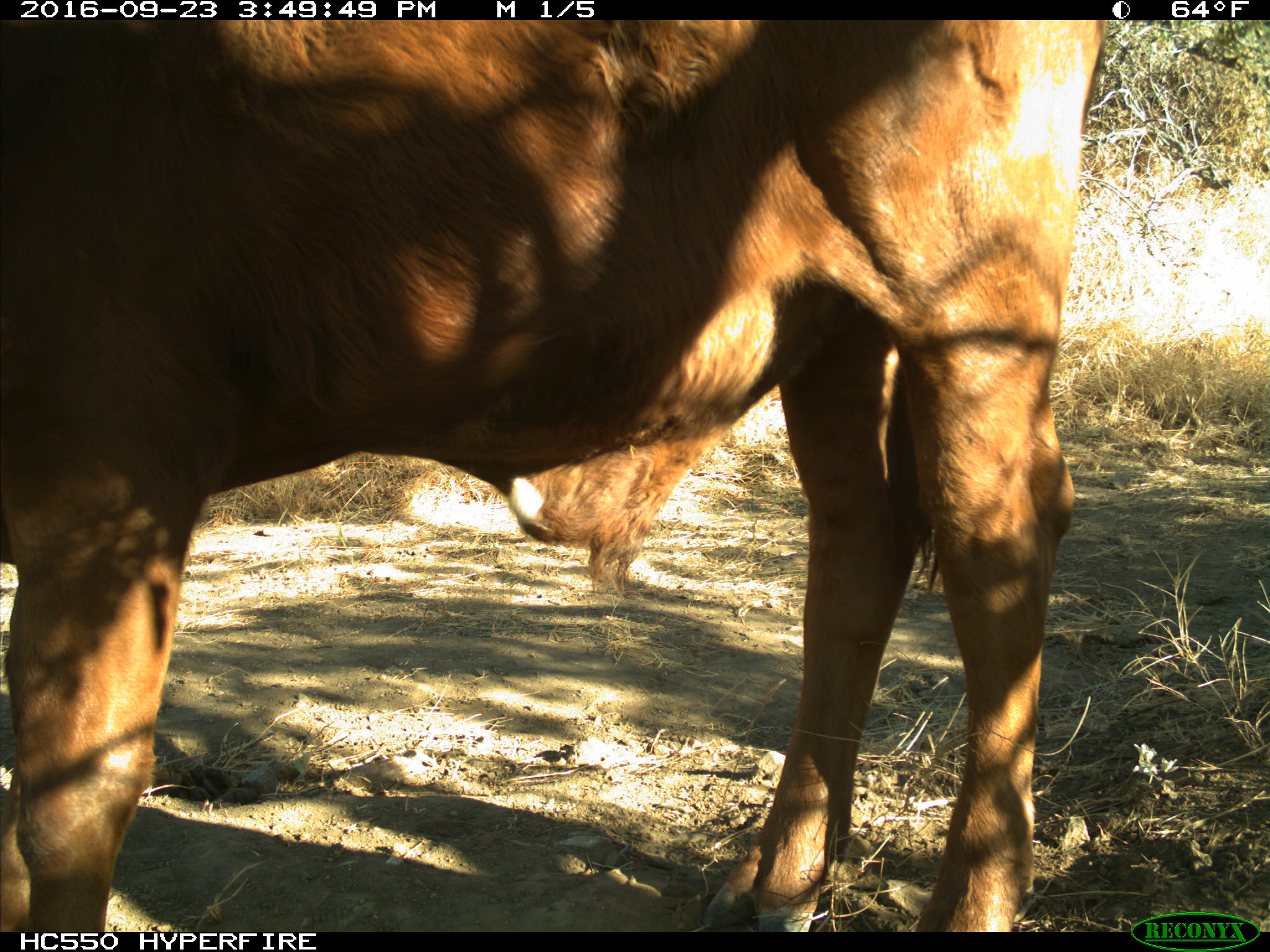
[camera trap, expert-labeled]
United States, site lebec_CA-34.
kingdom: Animalia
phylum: Chordata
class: Mammalia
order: Artiodactyla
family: Bovidae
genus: Bos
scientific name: Bos taurus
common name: domestic cow